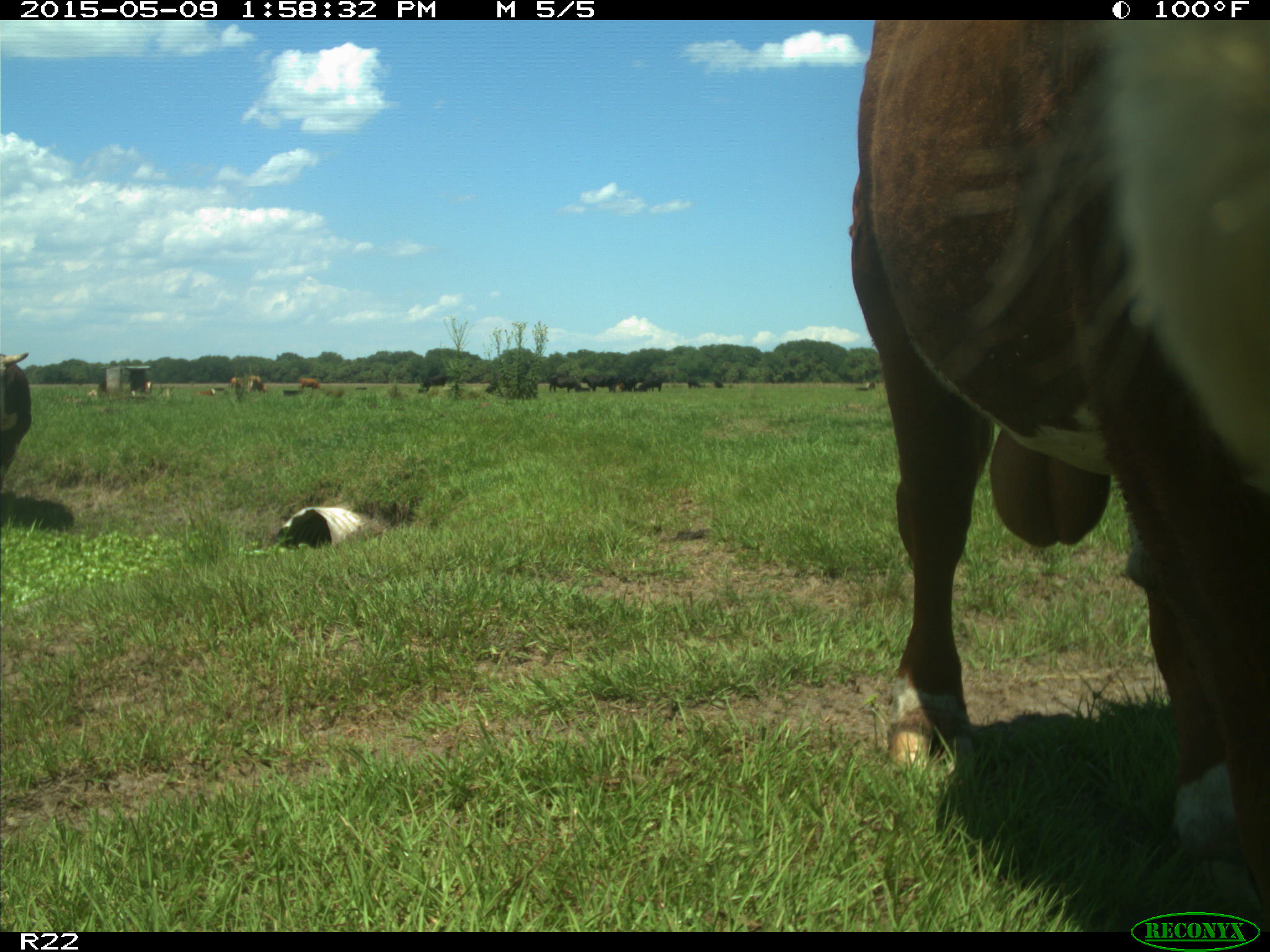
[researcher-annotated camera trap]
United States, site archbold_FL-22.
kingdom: Animalia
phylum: Chordata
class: Mammalia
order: Artiodactyla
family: Bovidae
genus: Bos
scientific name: Bos taurus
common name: domestic cow